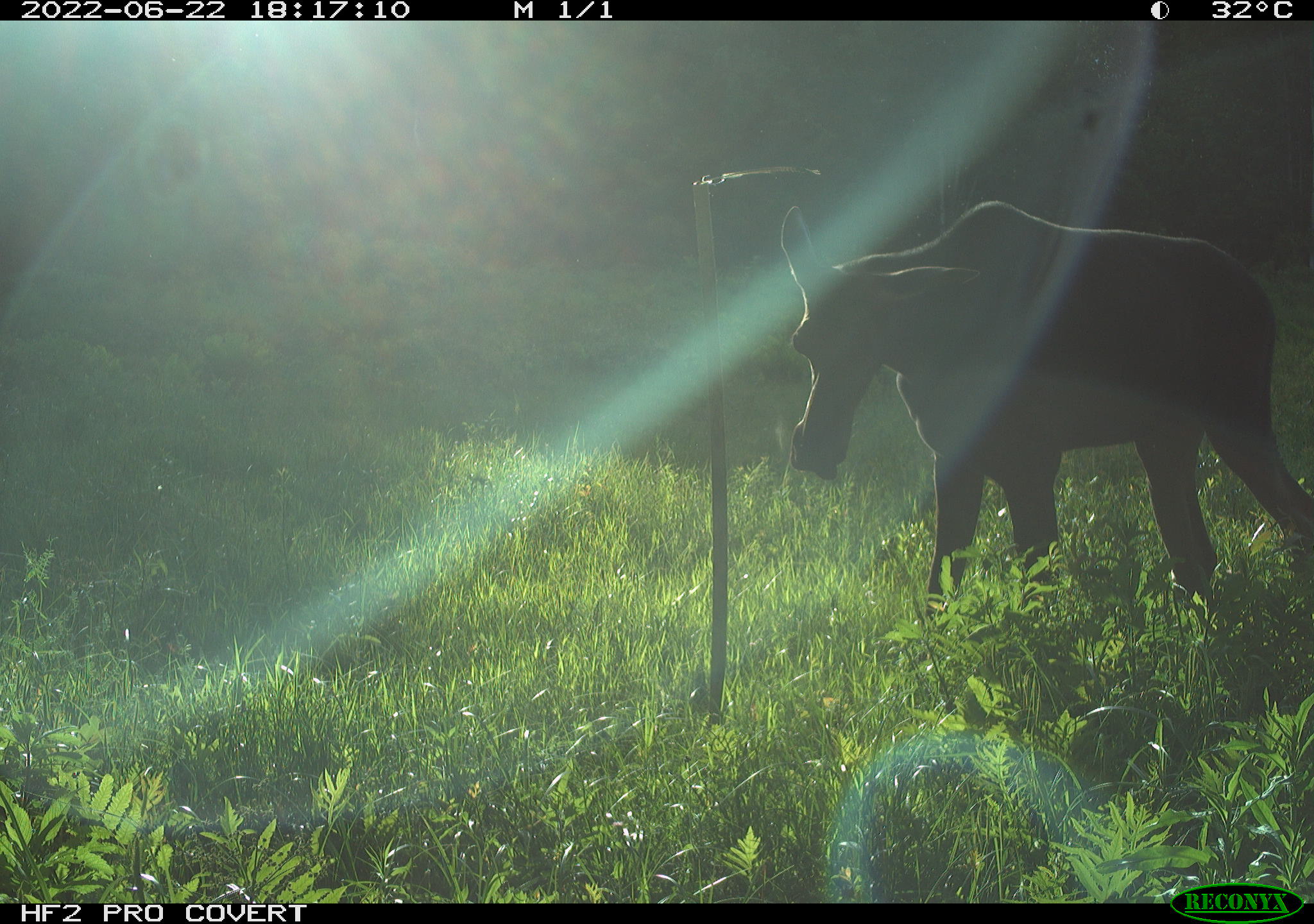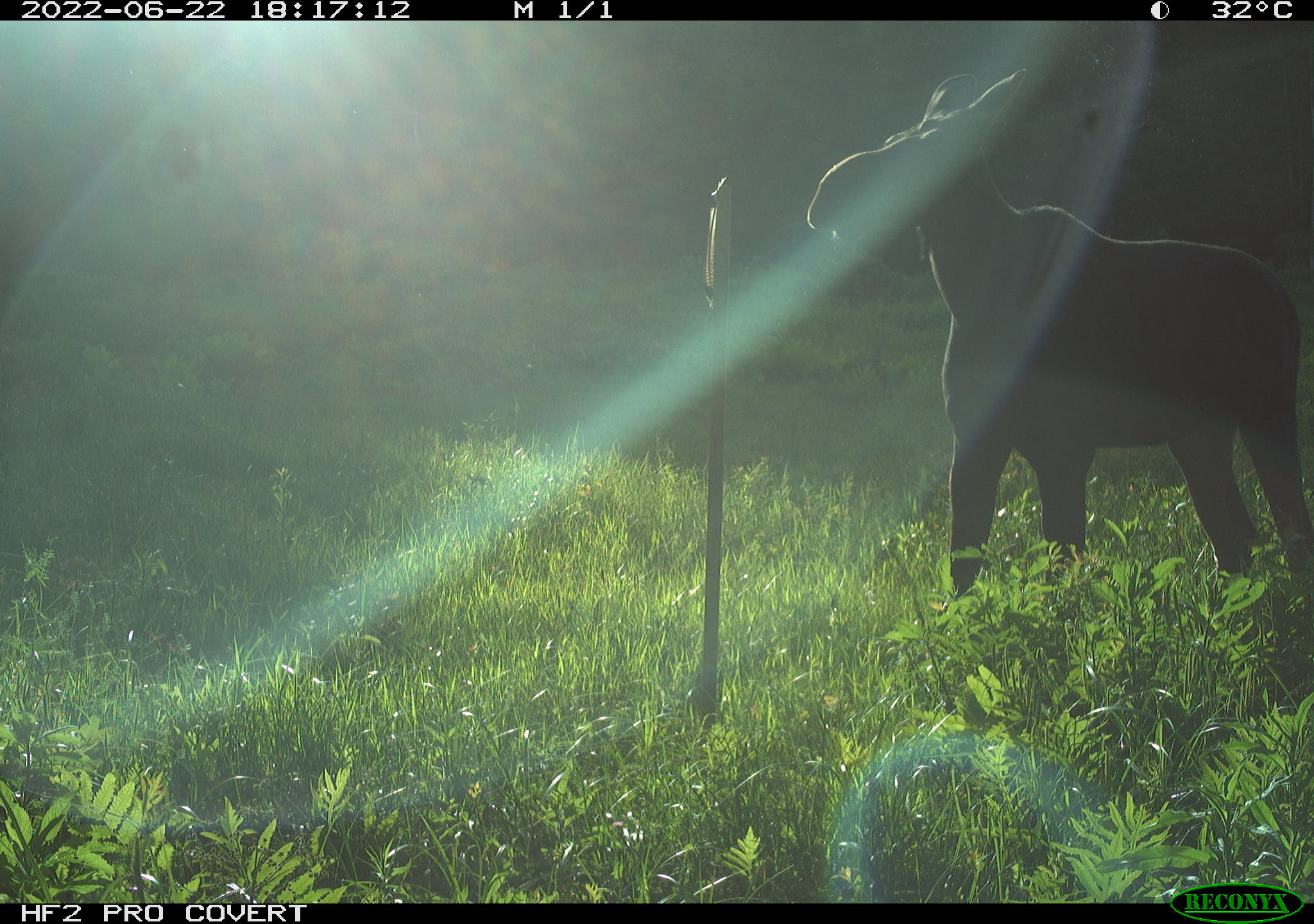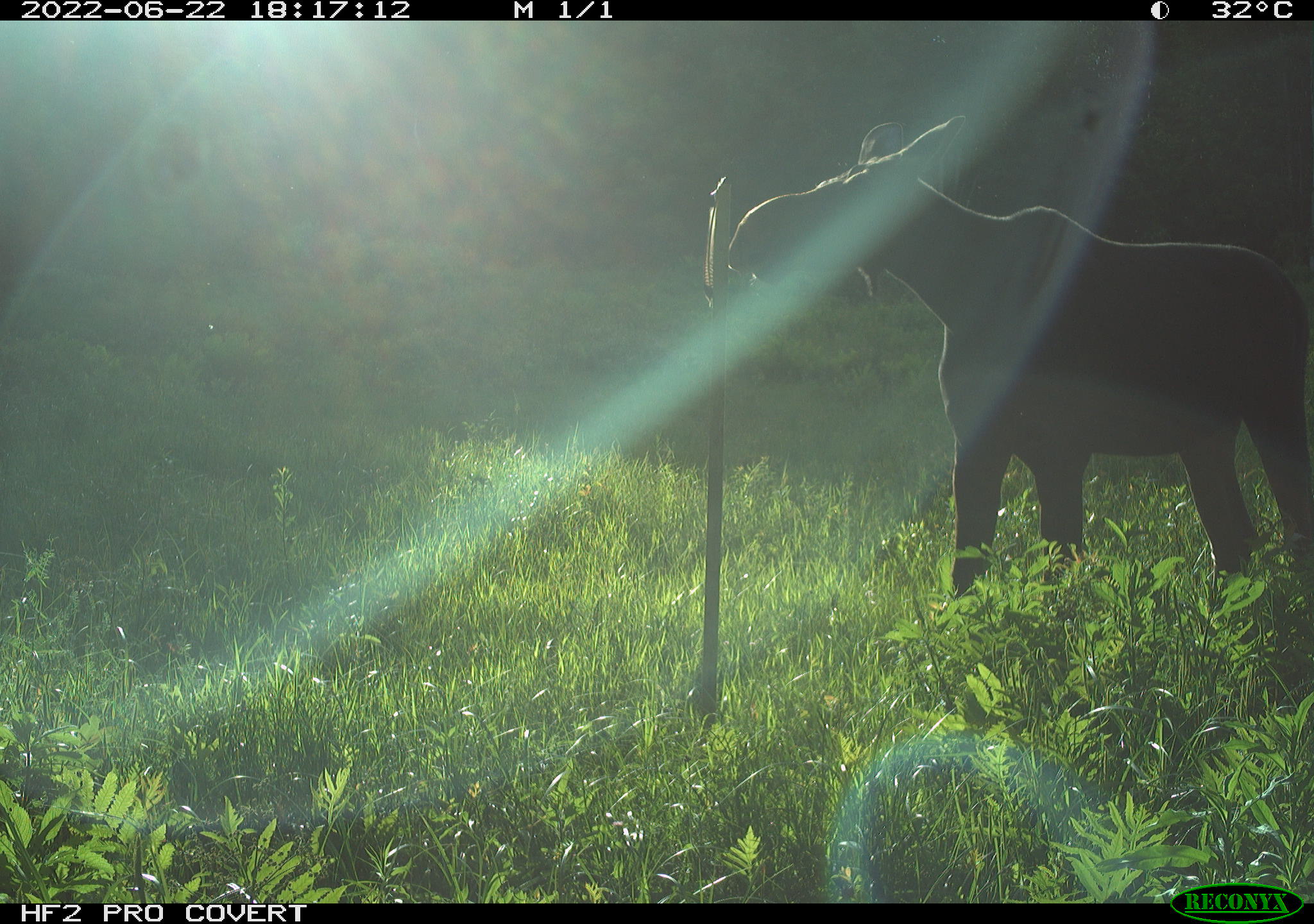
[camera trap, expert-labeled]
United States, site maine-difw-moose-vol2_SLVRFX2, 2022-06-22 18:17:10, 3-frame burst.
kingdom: Animalia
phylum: Chordata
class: Mammalia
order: Artiodactyla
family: Cervidae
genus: Alces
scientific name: Alces alces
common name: moose